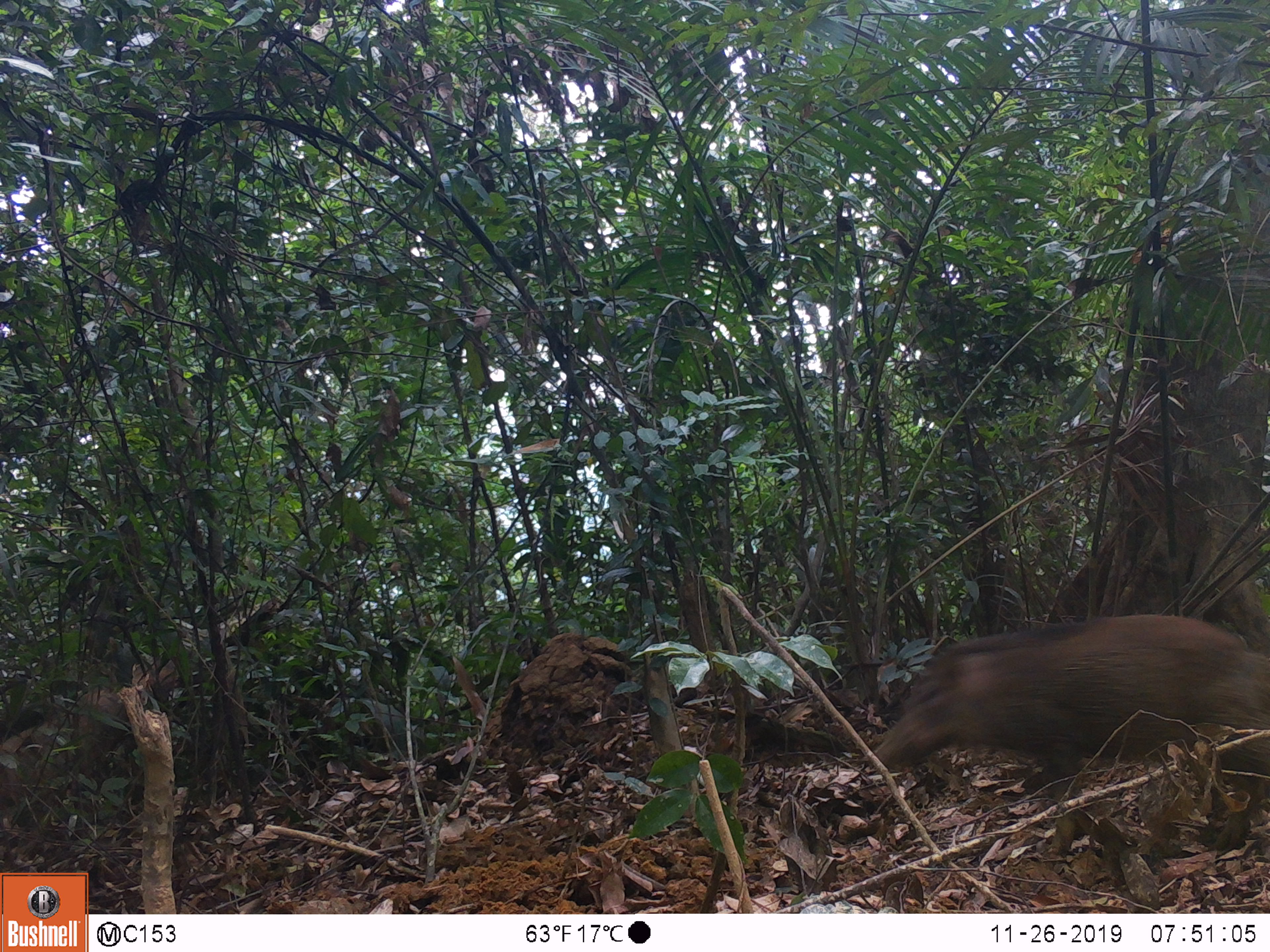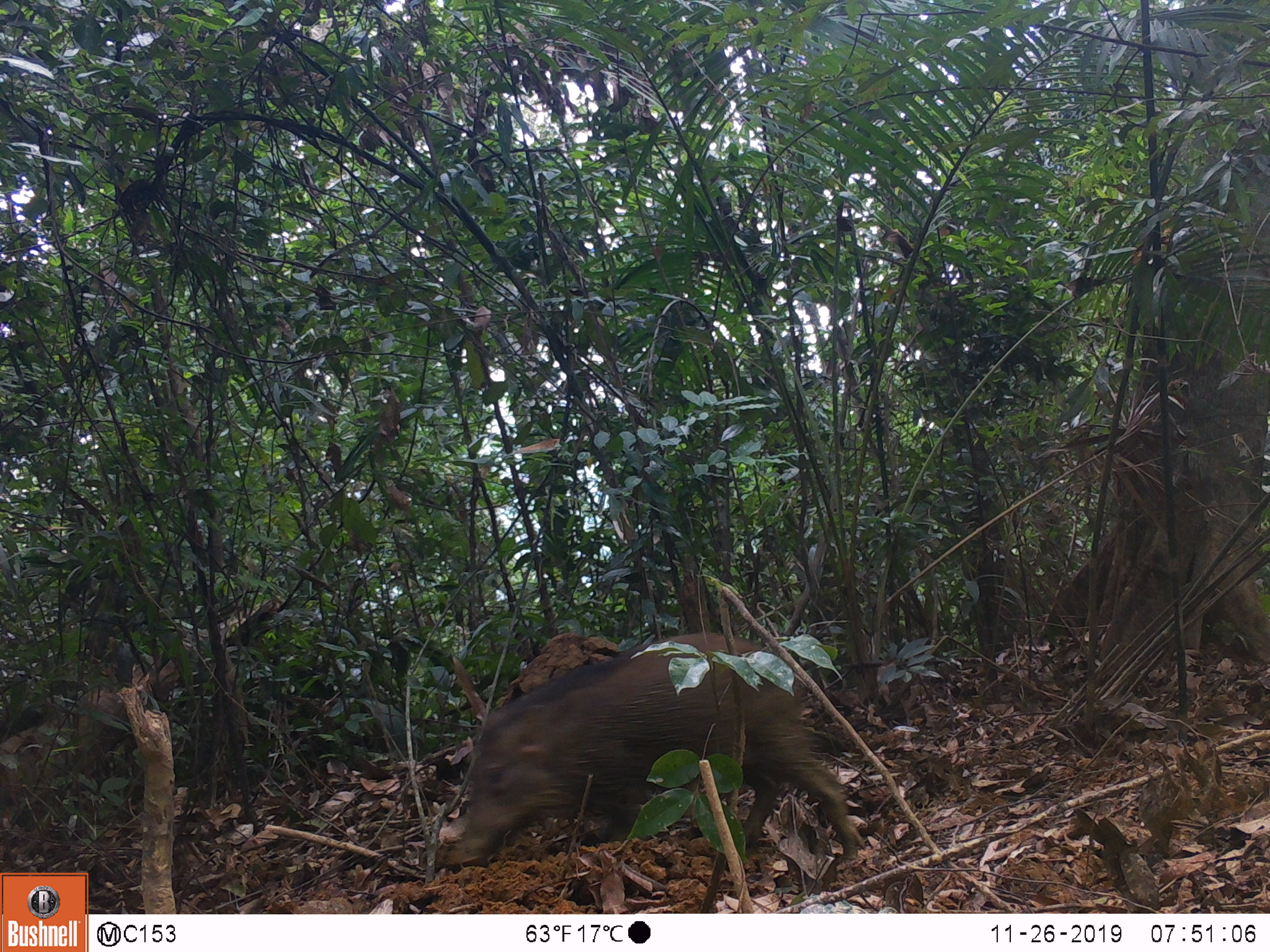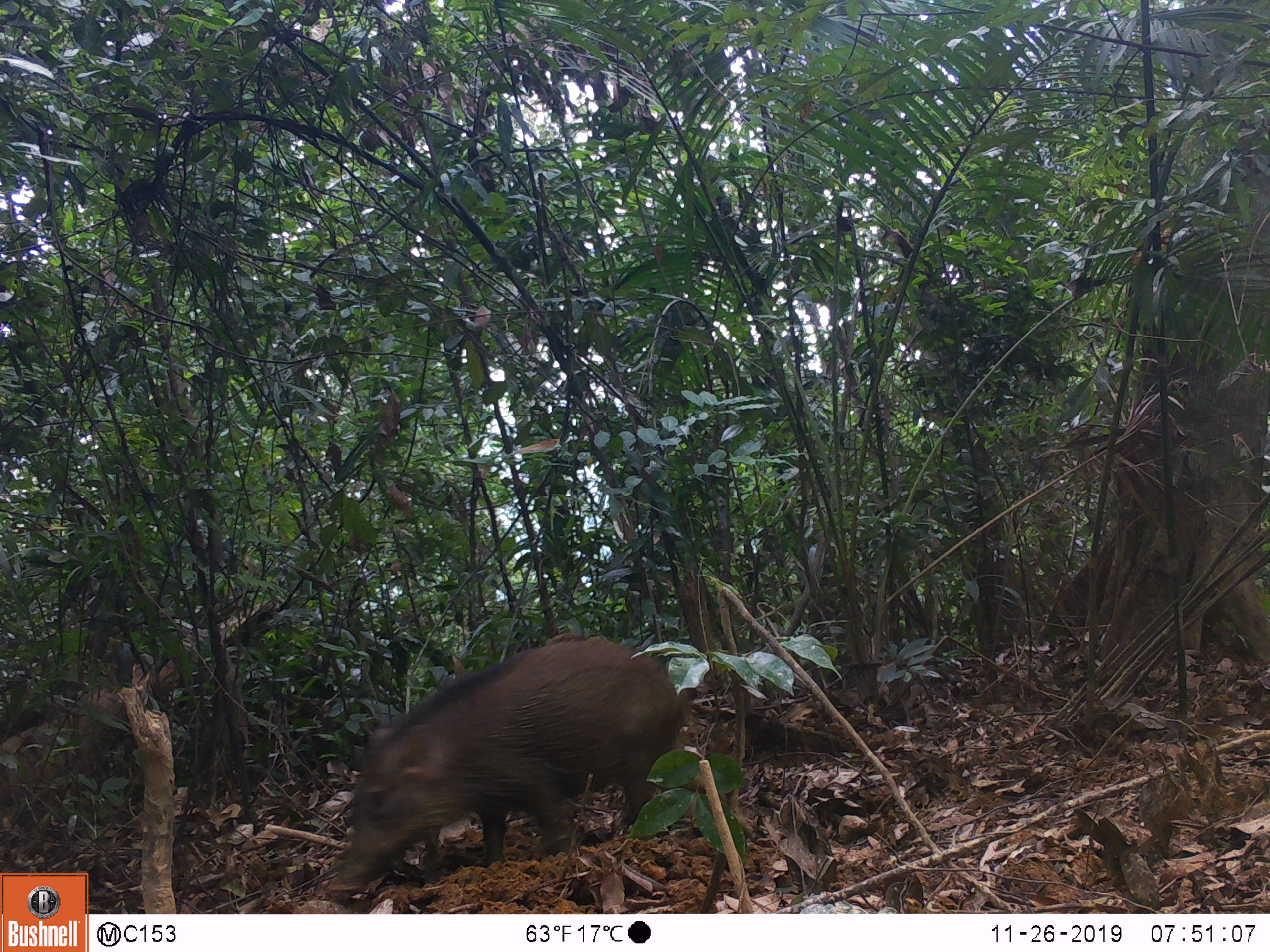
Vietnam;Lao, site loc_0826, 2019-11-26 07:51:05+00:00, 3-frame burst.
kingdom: Animalia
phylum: Chordata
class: Mammalia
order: Artiodactyla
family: Suidae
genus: Sus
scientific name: Sus scrofa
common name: eurasian wild pig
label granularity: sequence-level